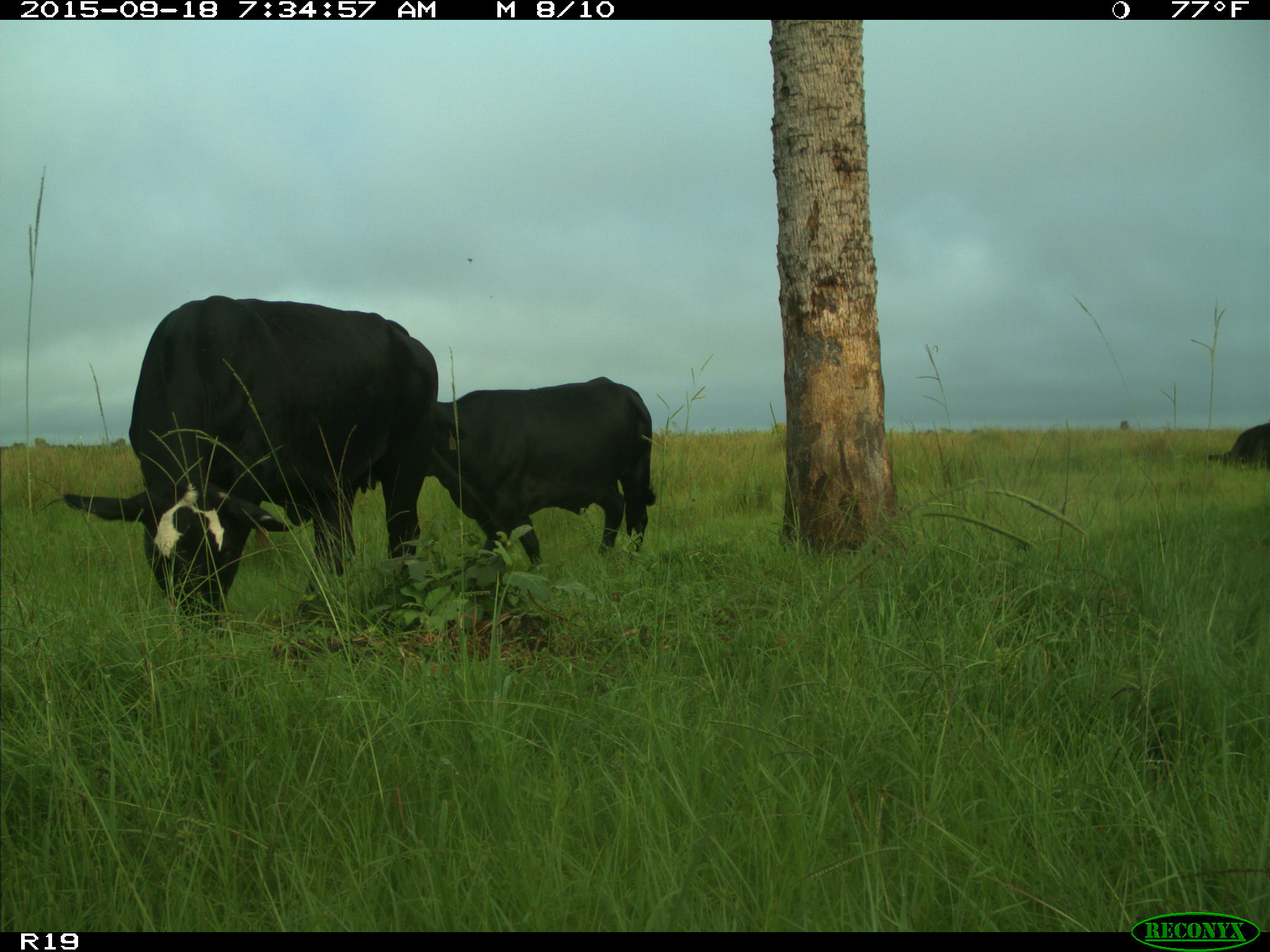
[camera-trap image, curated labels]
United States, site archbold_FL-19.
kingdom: Animalia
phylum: Chordata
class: Mammalia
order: Artiodactyla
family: Bovidae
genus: Bos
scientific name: Bos taurus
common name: domestic cow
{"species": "Bos taurus (domestic cow)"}